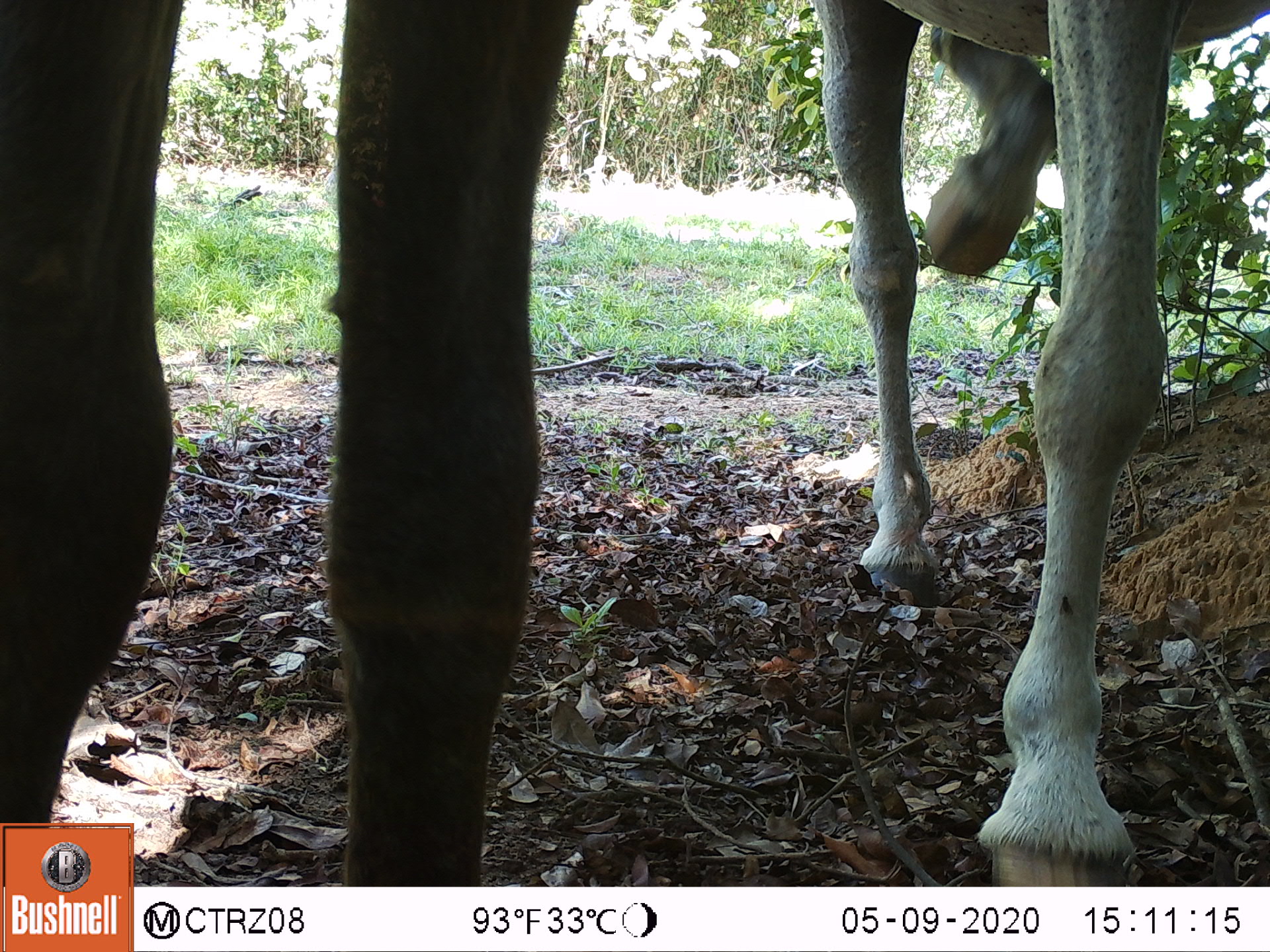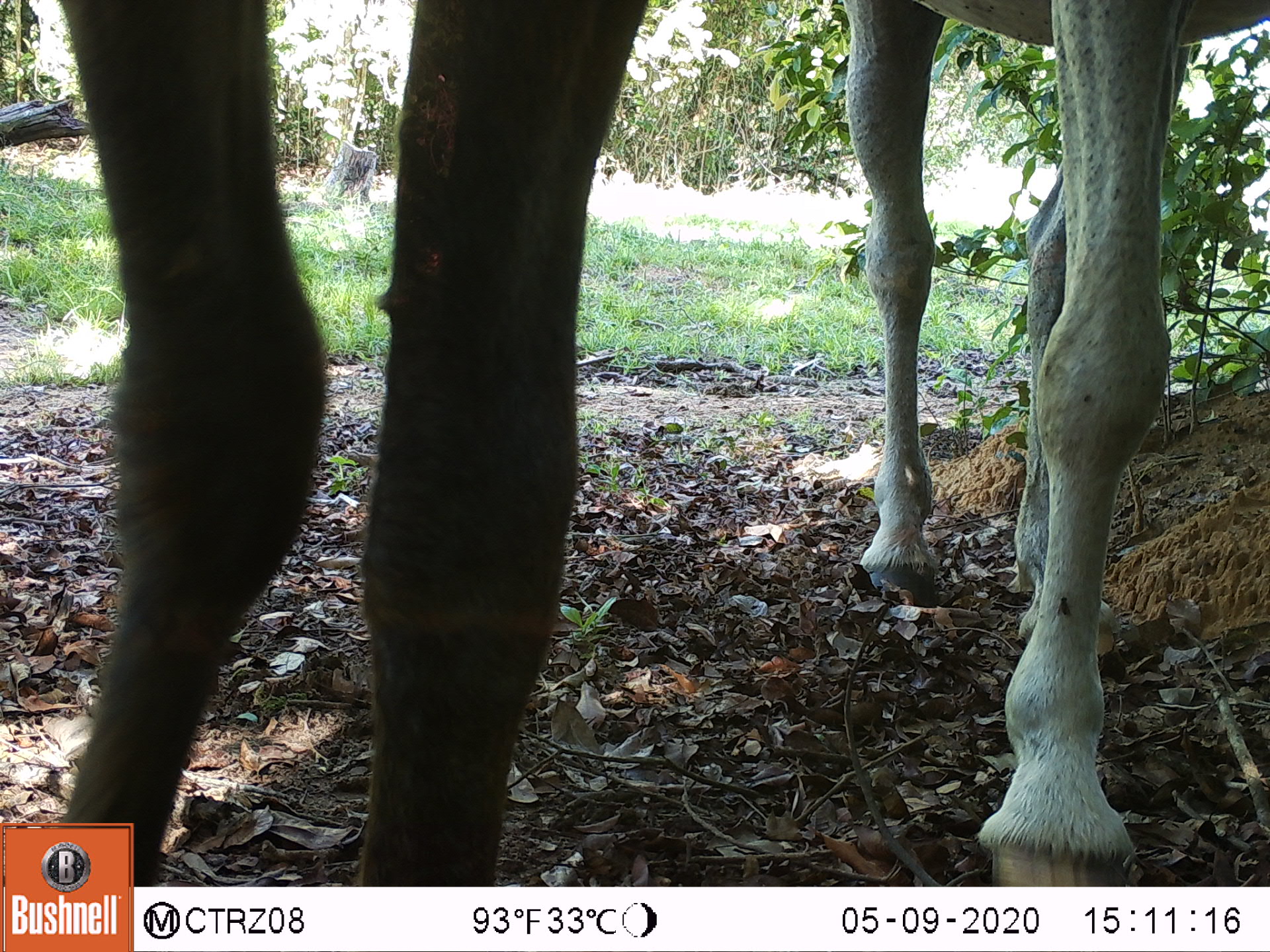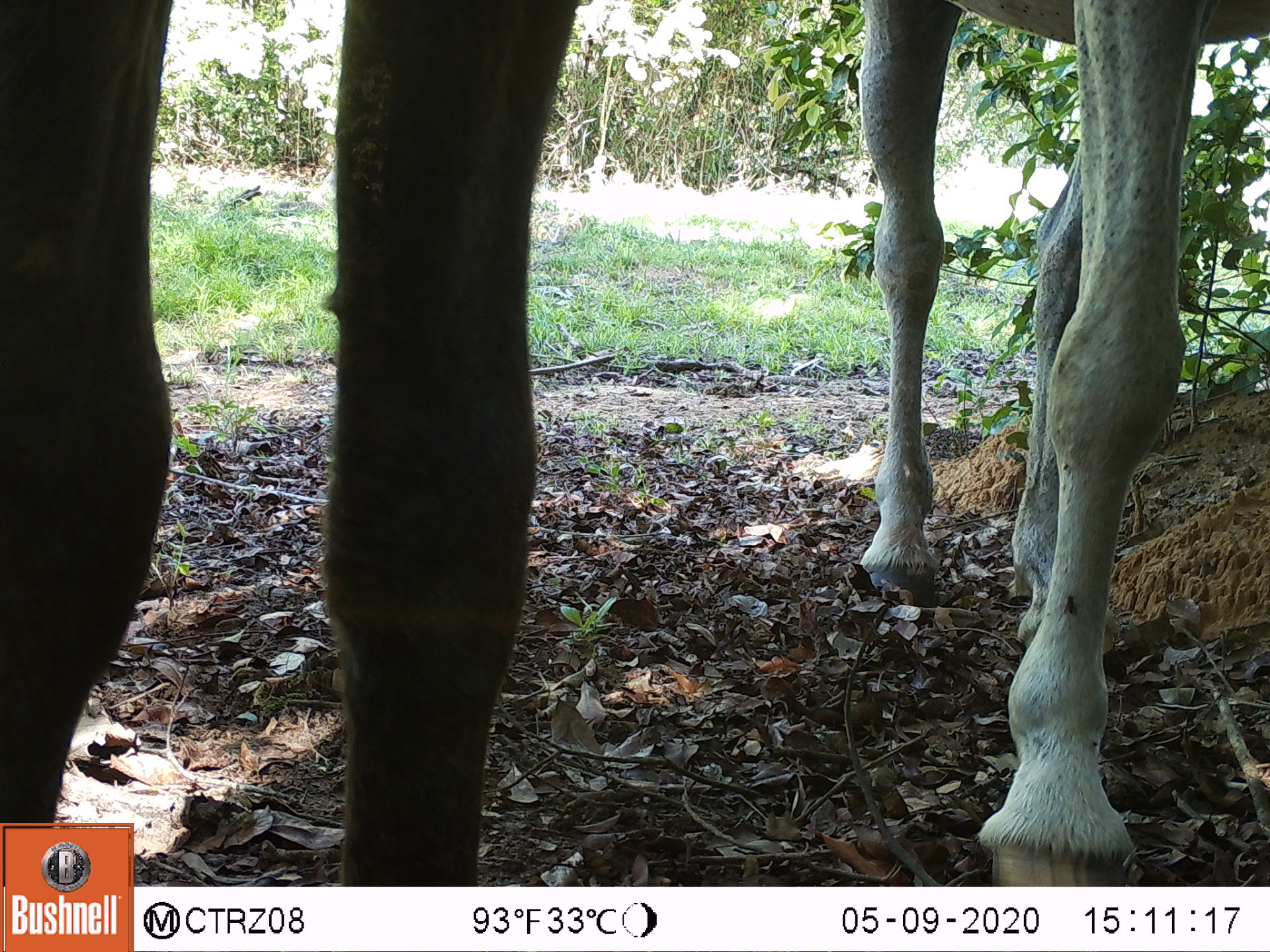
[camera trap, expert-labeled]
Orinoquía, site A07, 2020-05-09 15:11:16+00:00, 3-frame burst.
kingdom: Animalia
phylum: Chordata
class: Mammalia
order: Perissodactyla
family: Equidae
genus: Equus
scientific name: Equus caballus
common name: domestic horse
Domestic horse (Equus caballus).